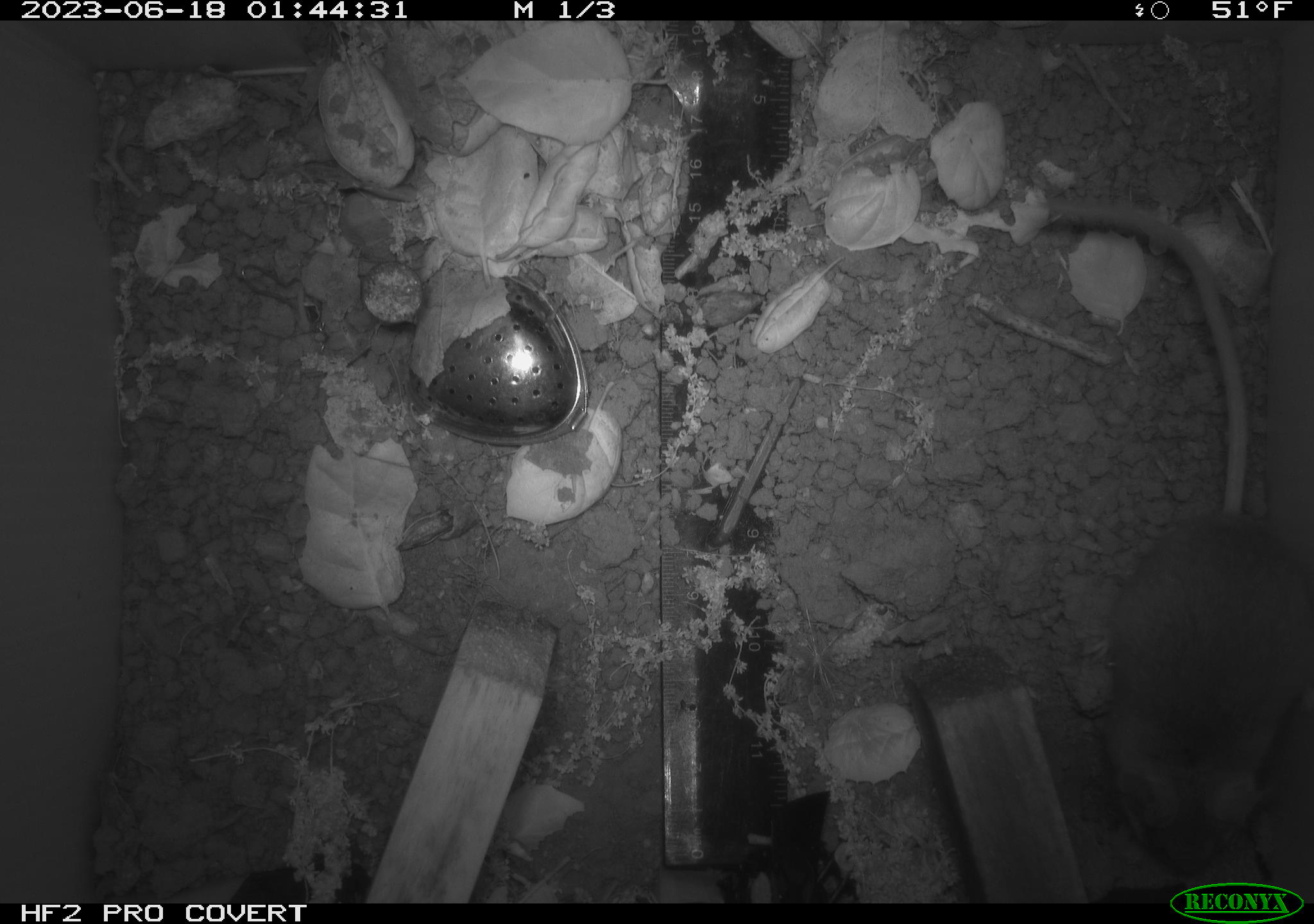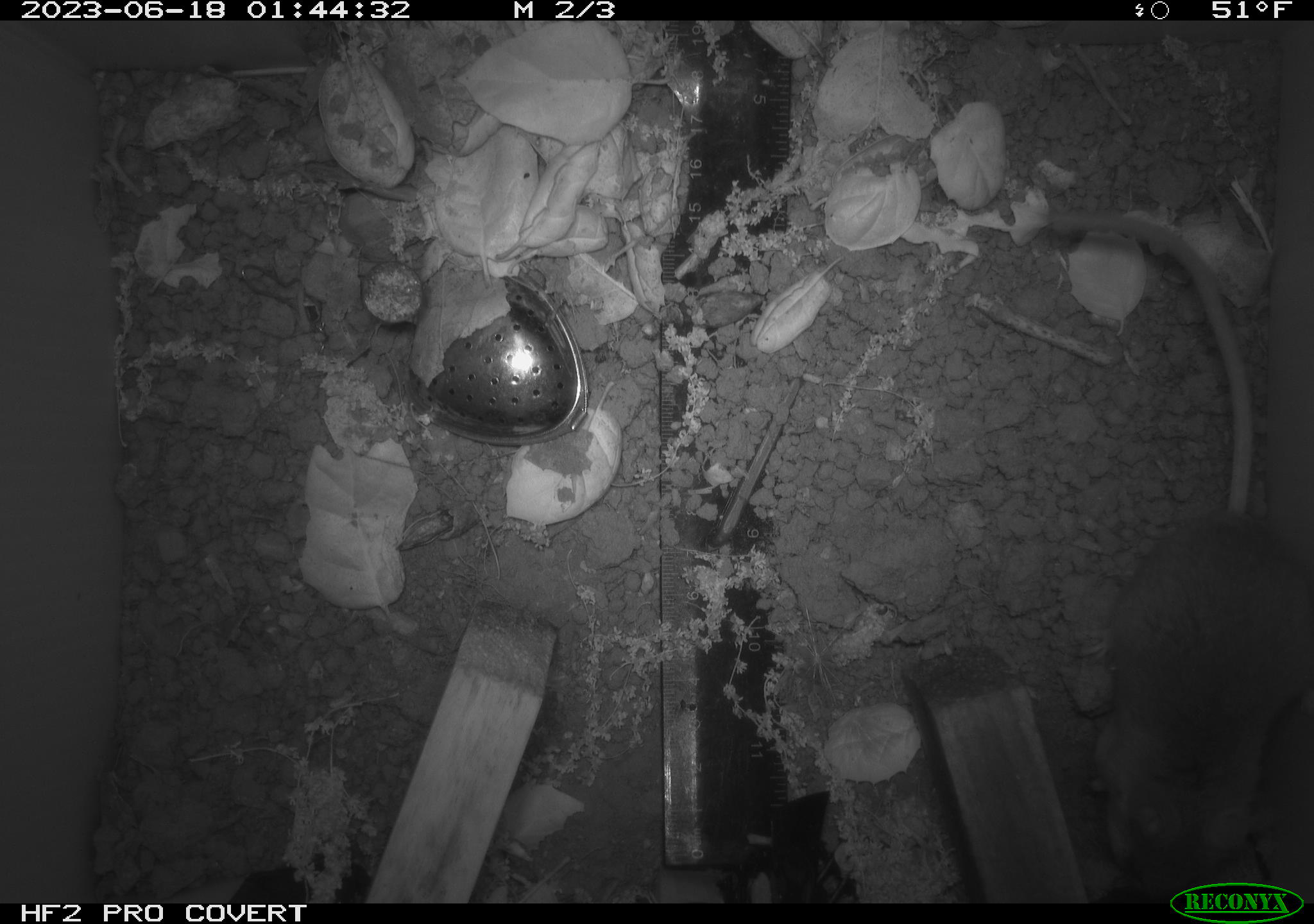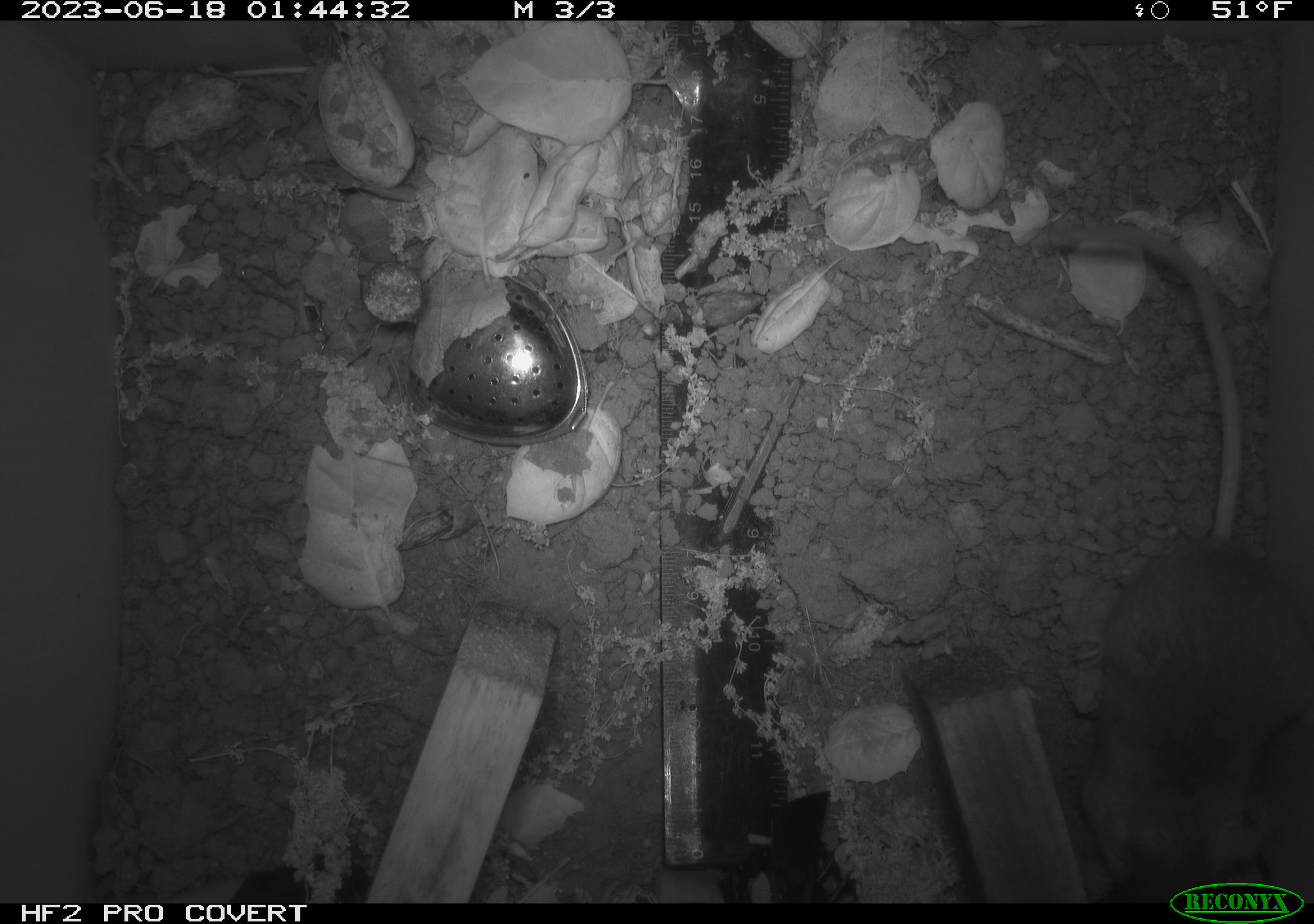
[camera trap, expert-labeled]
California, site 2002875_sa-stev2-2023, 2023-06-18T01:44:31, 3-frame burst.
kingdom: Animalia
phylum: Chordata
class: Mammalia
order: Rodentia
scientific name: Rodentia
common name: mouse species